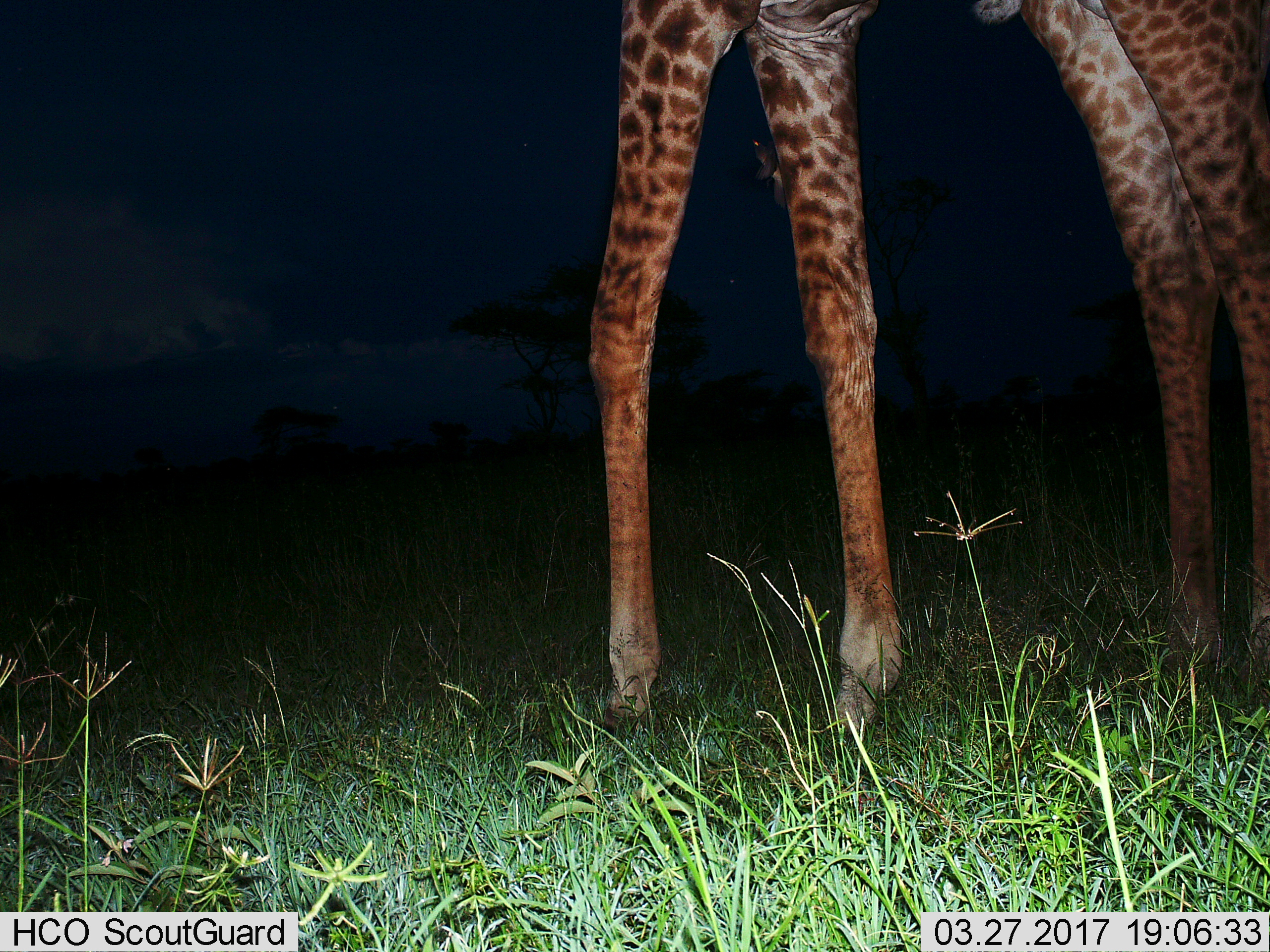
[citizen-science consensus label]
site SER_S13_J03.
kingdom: Animalia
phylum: Chordata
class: Mammalia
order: Artiodactyla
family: Giraffidae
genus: Giraffa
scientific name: Giraffa camelopardalis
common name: giraffe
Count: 1.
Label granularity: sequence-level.